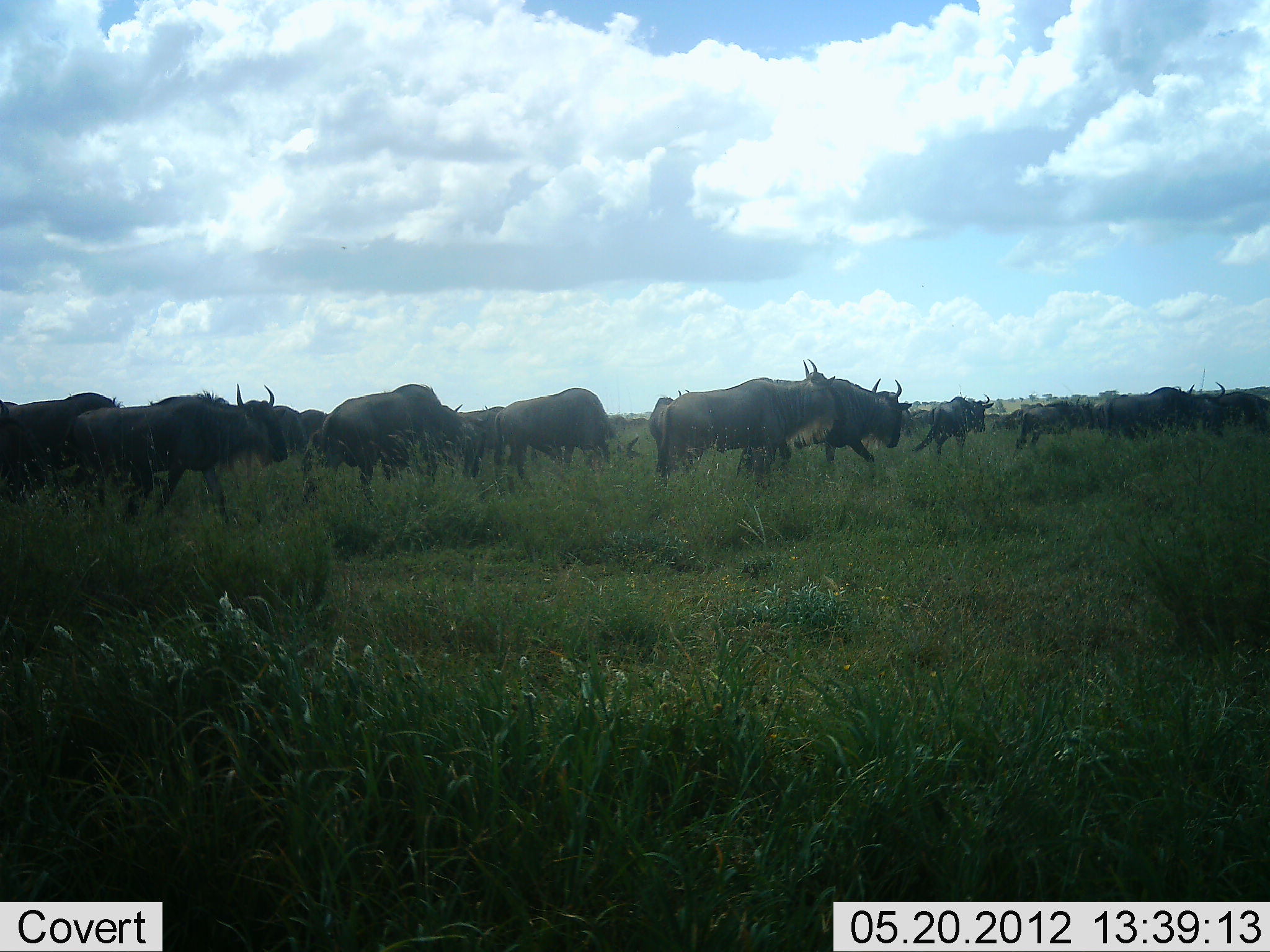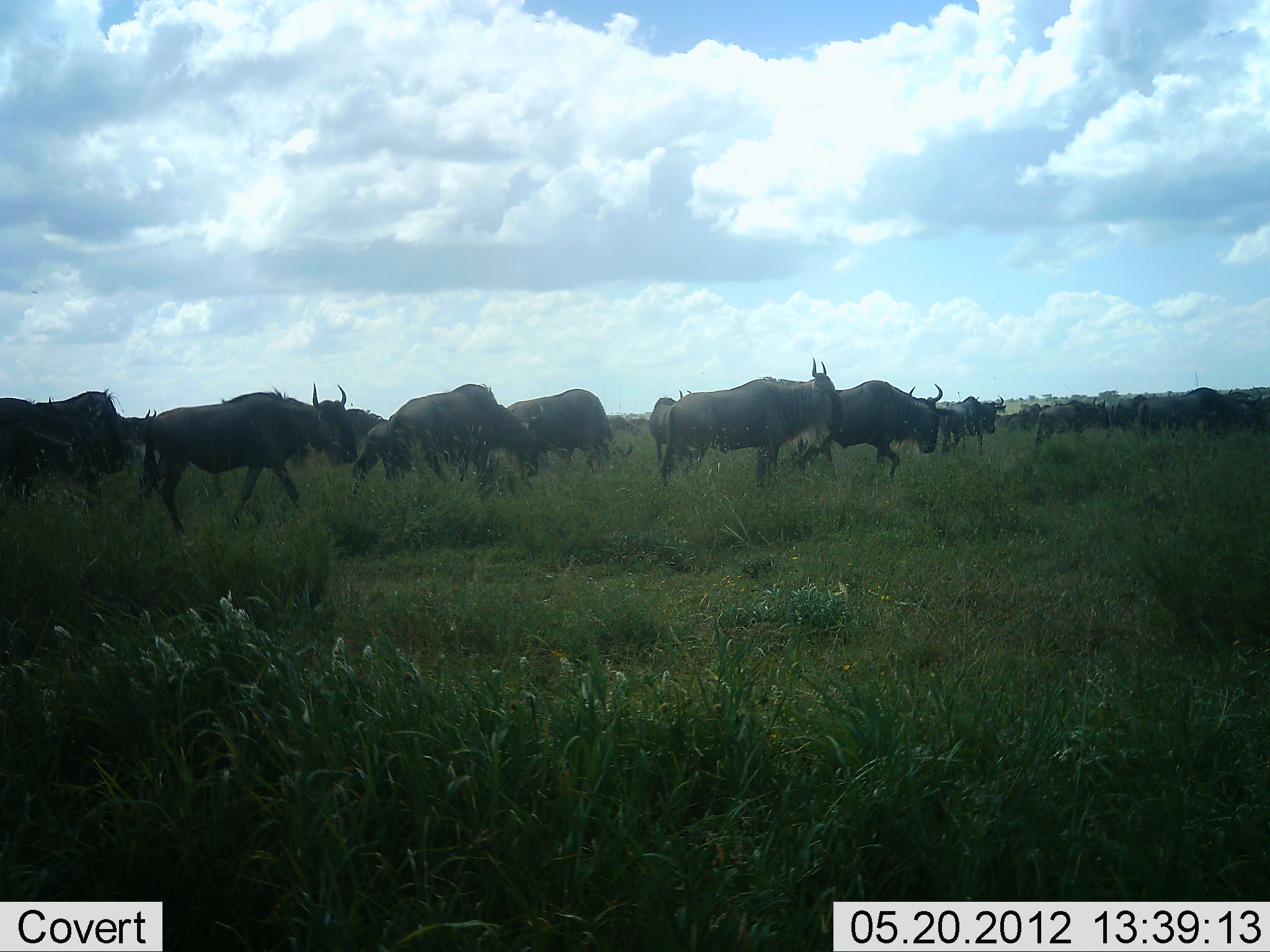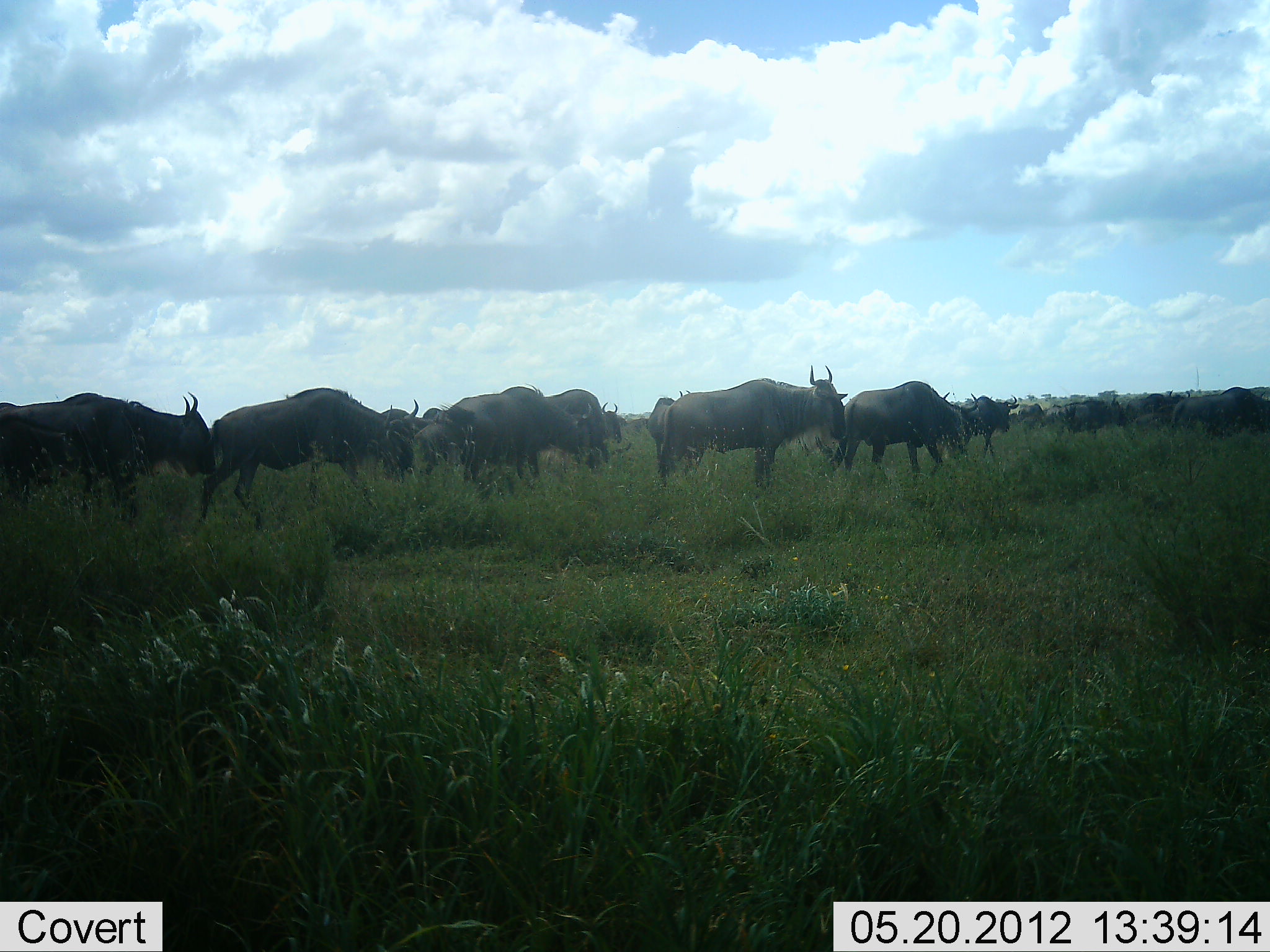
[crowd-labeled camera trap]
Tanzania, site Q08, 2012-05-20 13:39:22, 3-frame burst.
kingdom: Animalia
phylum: Chordata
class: Mammalia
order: Artiodactyla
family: Bovidae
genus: Connochaetes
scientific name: Connochaetes taurinus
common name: blue wildebeest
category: wildebeest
Wildebeest (blue wildebeest) (Connochaetes taurinus), count 11-50. Behavior (volunteer vote fractions): standing 20%, resting 0%, moving 100%, interacting 10%. Young present (vote fraction): 0%. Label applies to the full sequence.